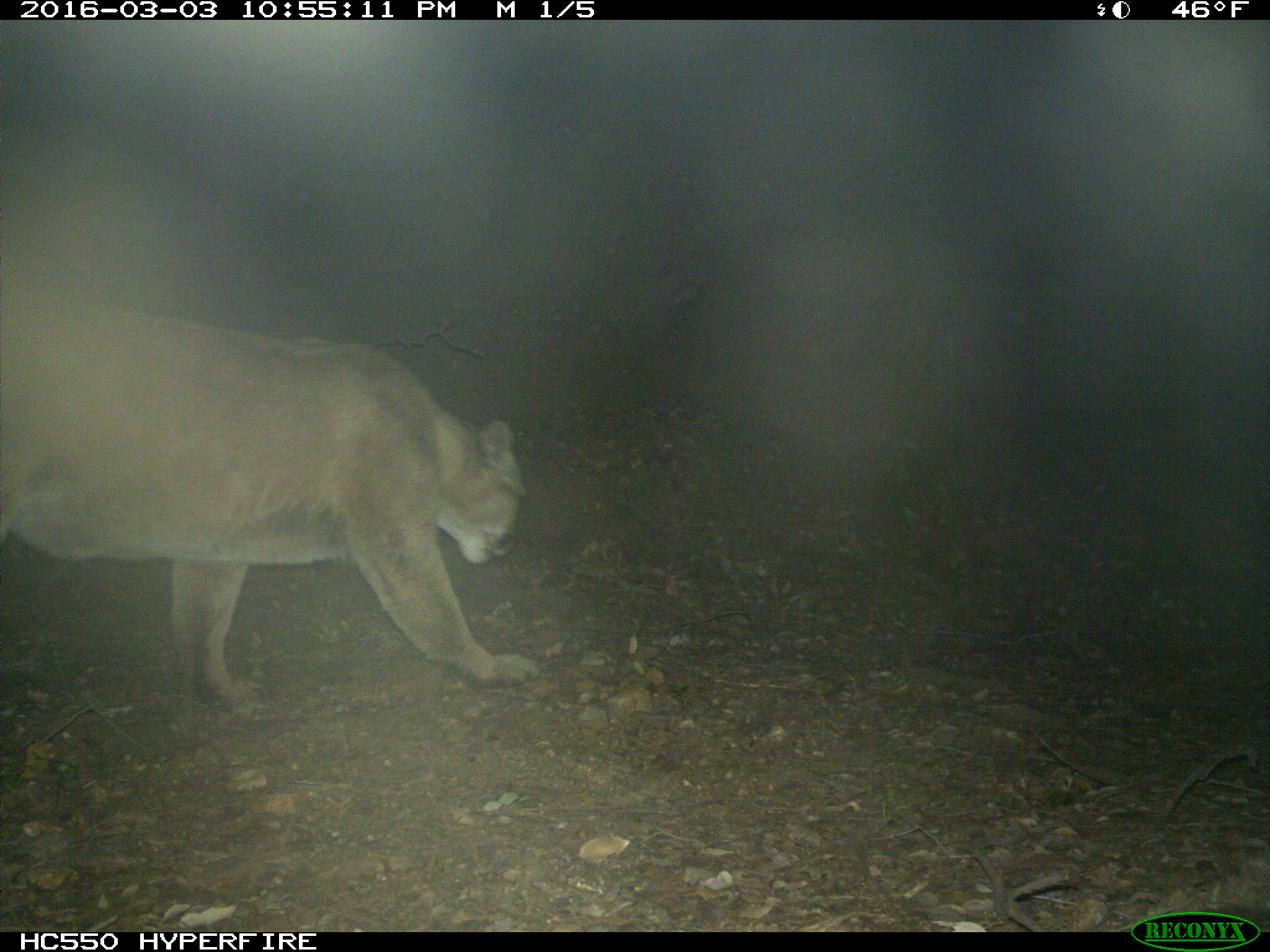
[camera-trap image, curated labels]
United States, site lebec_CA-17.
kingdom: Animalia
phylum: Chordata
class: Mammalia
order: Carnivora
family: Felidae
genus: Puma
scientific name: Puma concolor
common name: mountain lion